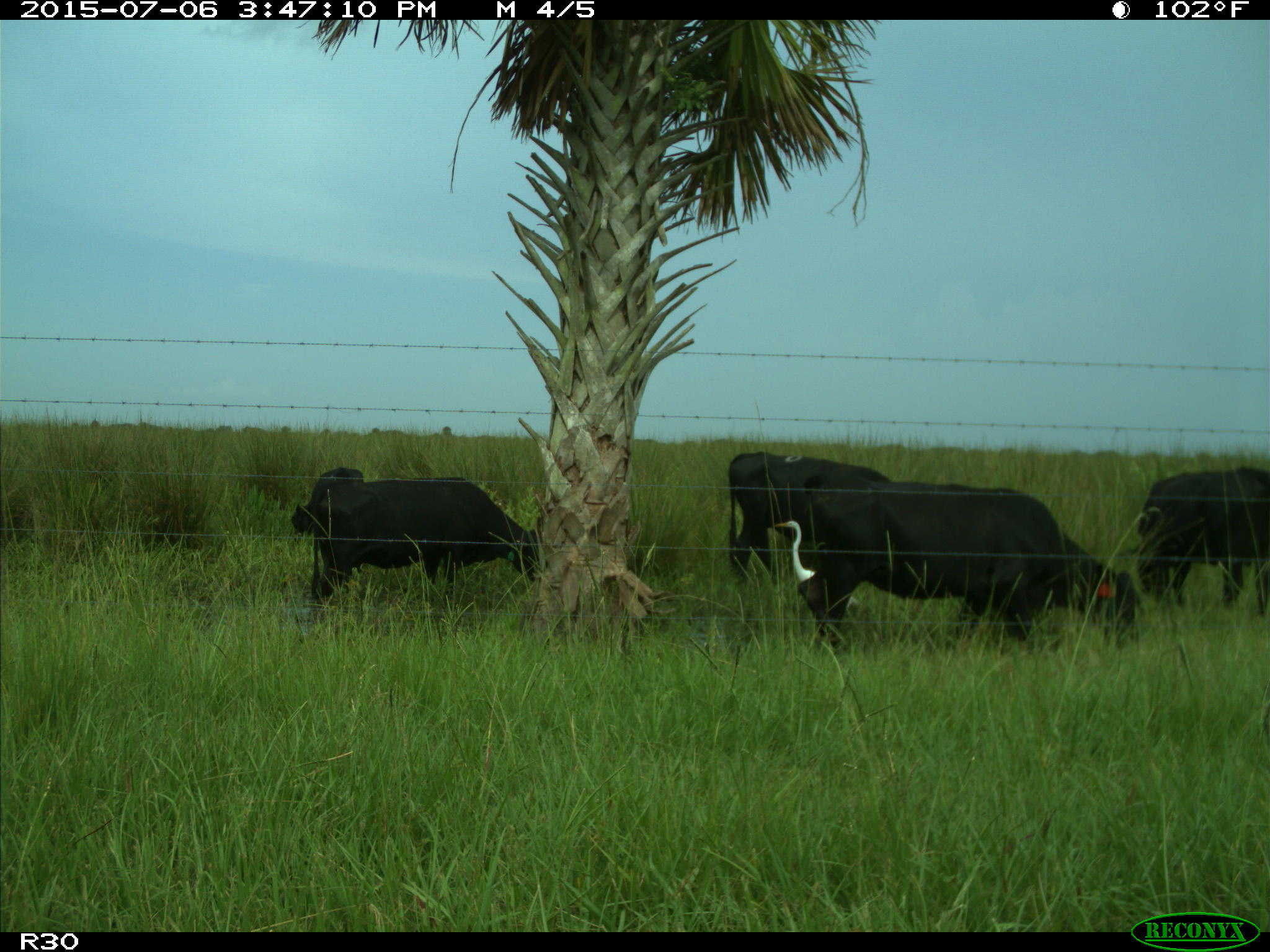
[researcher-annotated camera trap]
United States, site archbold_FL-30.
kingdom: Animalia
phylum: Chordata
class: Mammalia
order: Artiodactyla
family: Bovidae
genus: Bos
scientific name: Bos taurus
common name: domestic cow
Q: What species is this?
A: Bos taurus (domestic cow).